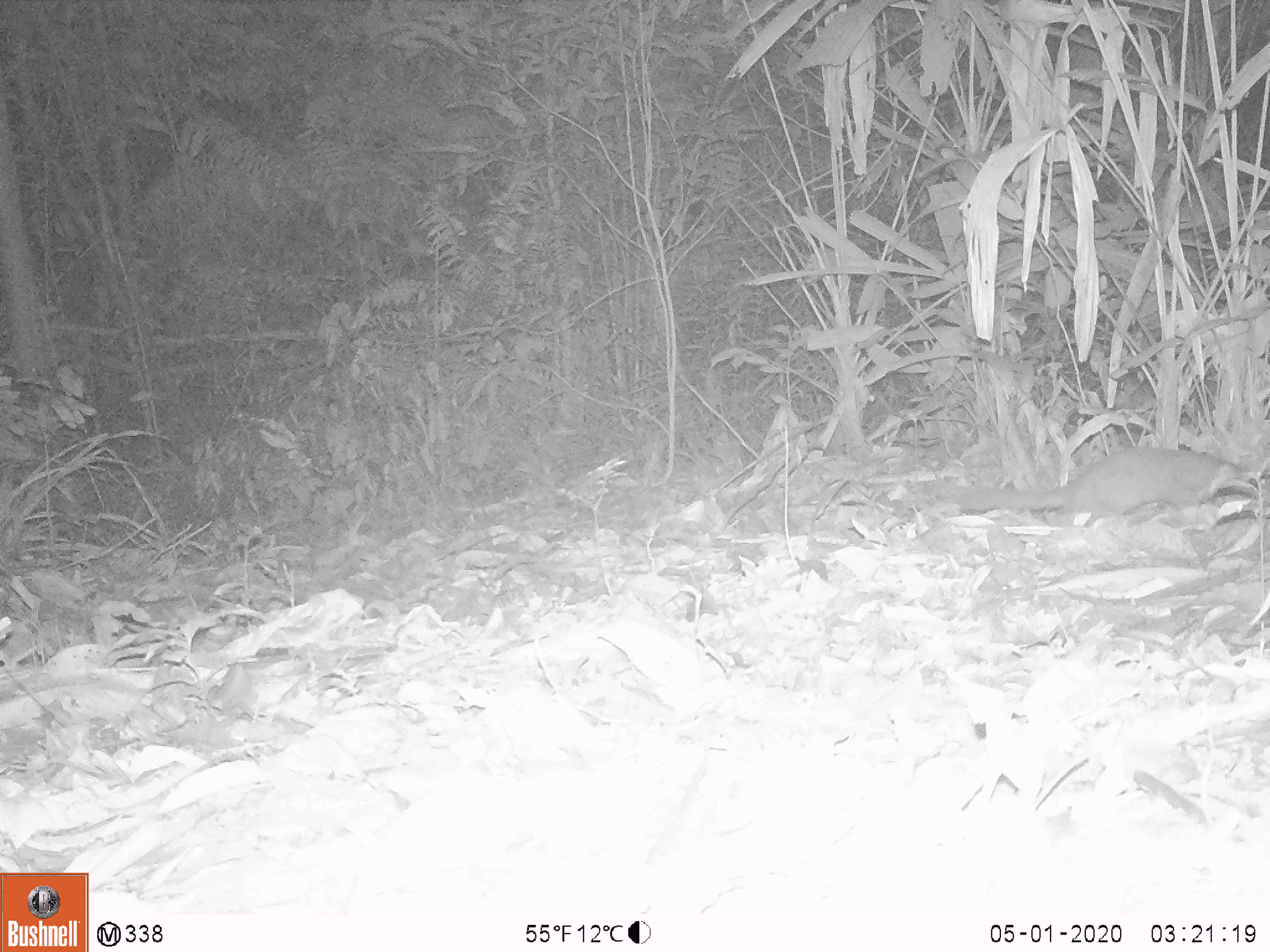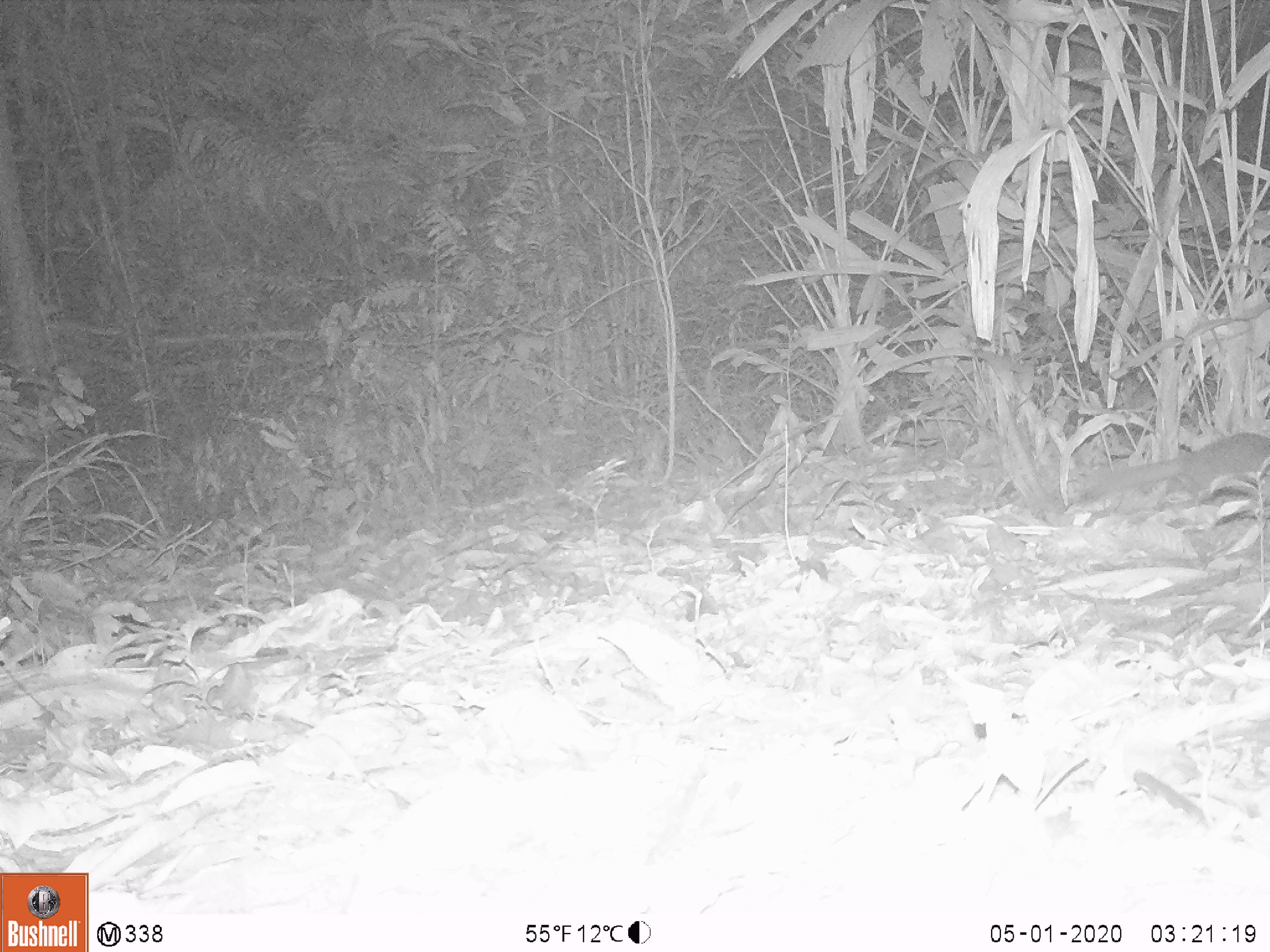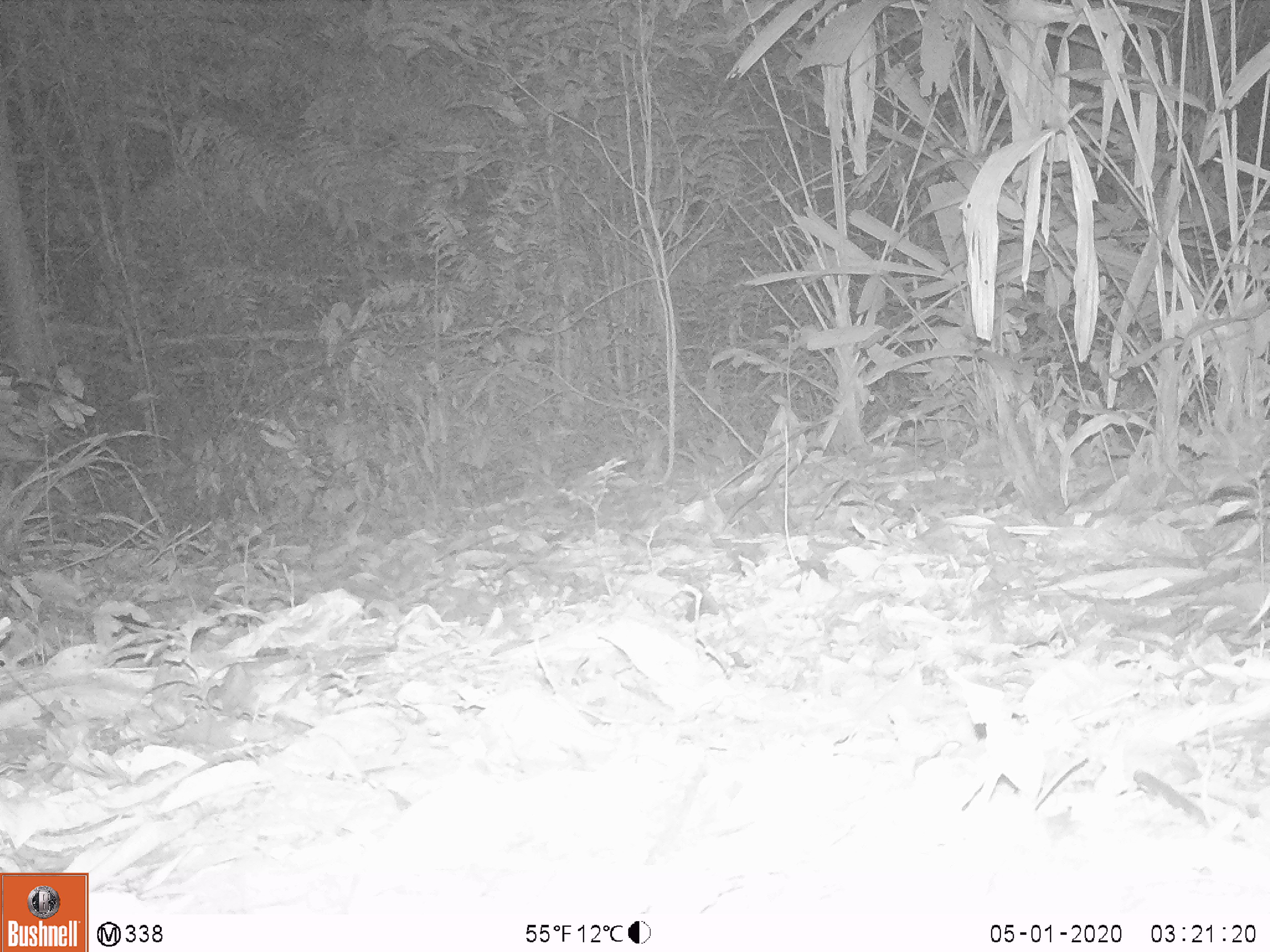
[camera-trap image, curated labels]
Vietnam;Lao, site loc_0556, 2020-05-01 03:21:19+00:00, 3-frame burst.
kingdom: Animalia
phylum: Chordata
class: Mammalia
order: Carnivora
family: Mustelidae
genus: Melogale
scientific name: Melogale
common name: ferret badger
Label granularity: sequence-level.